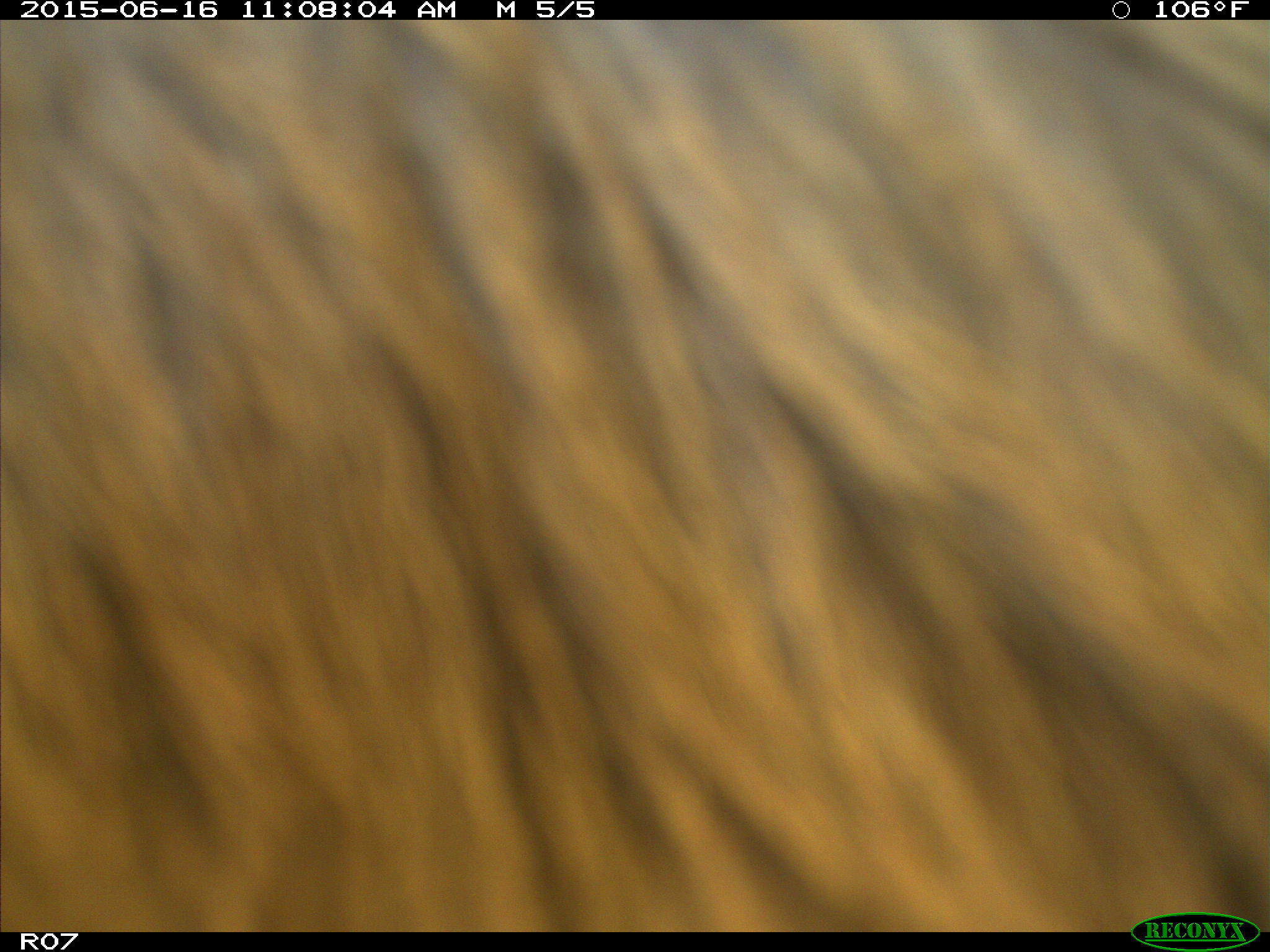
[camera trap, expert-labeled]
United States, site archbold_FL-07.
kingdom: Animalia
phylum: Chordata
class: Mammalia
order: Artiodactyla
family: Bovidae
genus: Bos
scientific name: Bos taurus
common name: domestic cow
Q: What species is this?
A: Bos taurus (domestic cow).